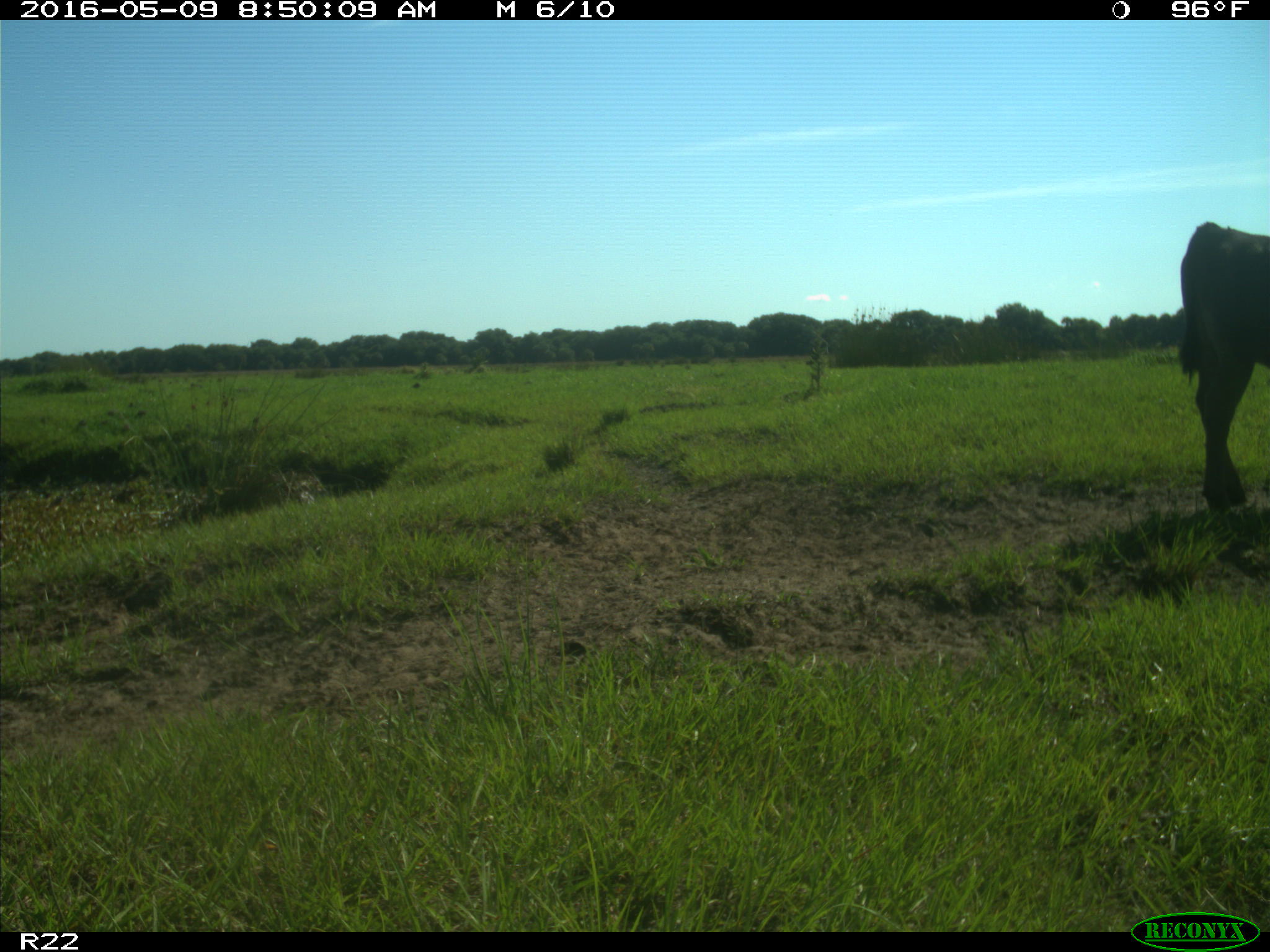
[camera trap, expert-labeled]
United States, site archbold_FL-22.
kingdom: Animalia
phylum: Chordata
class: Mammalia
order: Artiodactyla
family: Bovidae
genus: Bos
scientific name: Bos taurus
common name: domestic cow